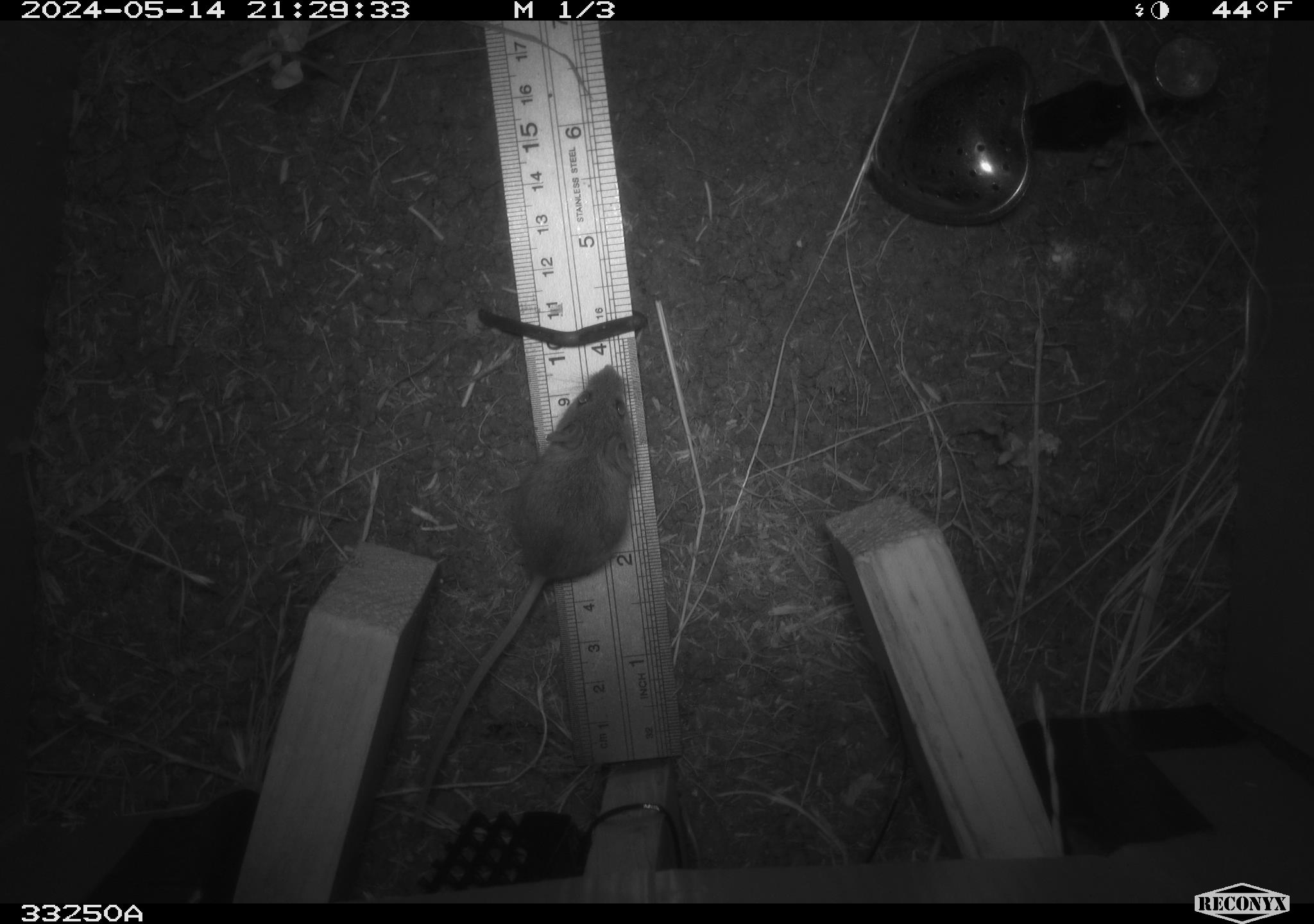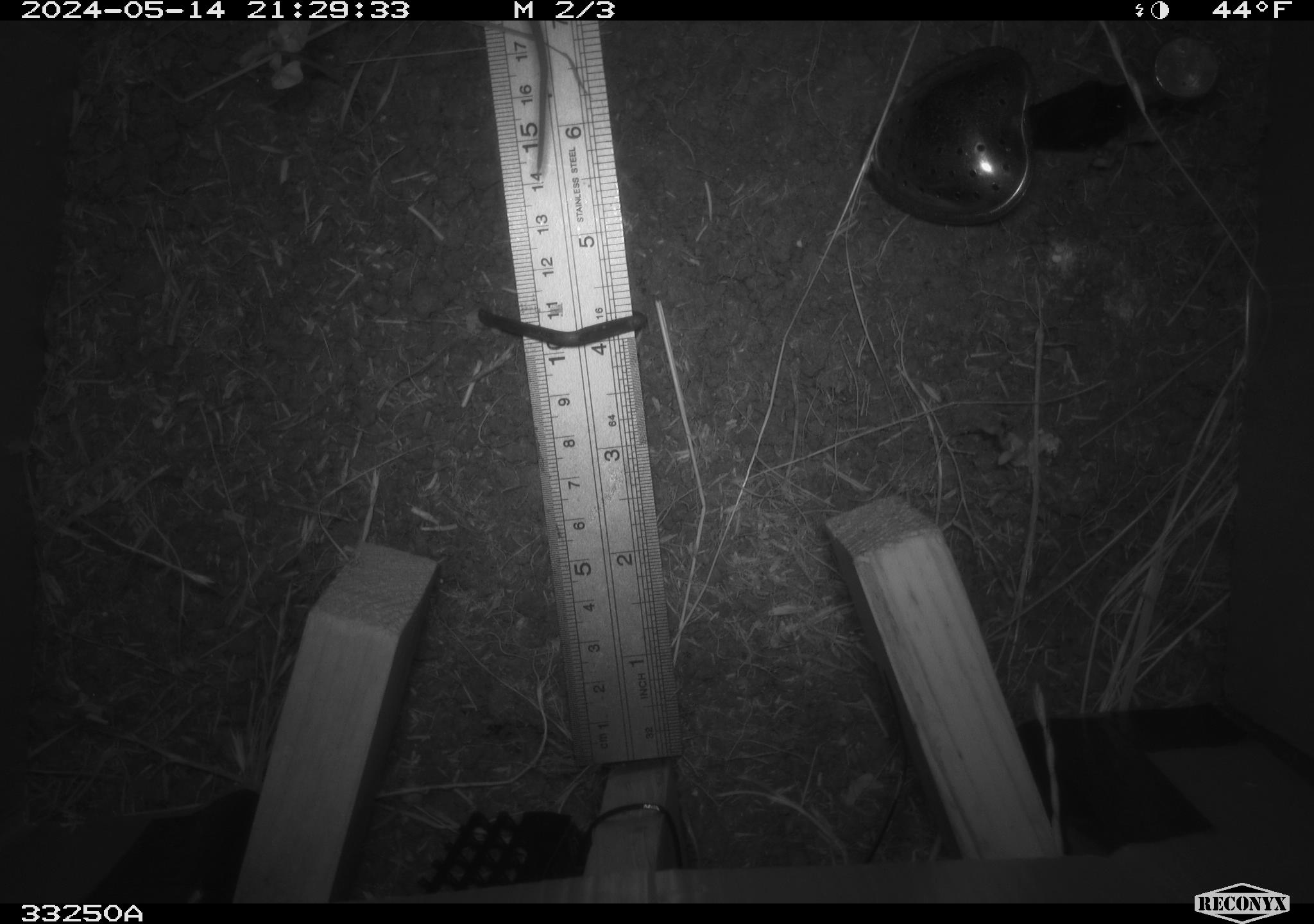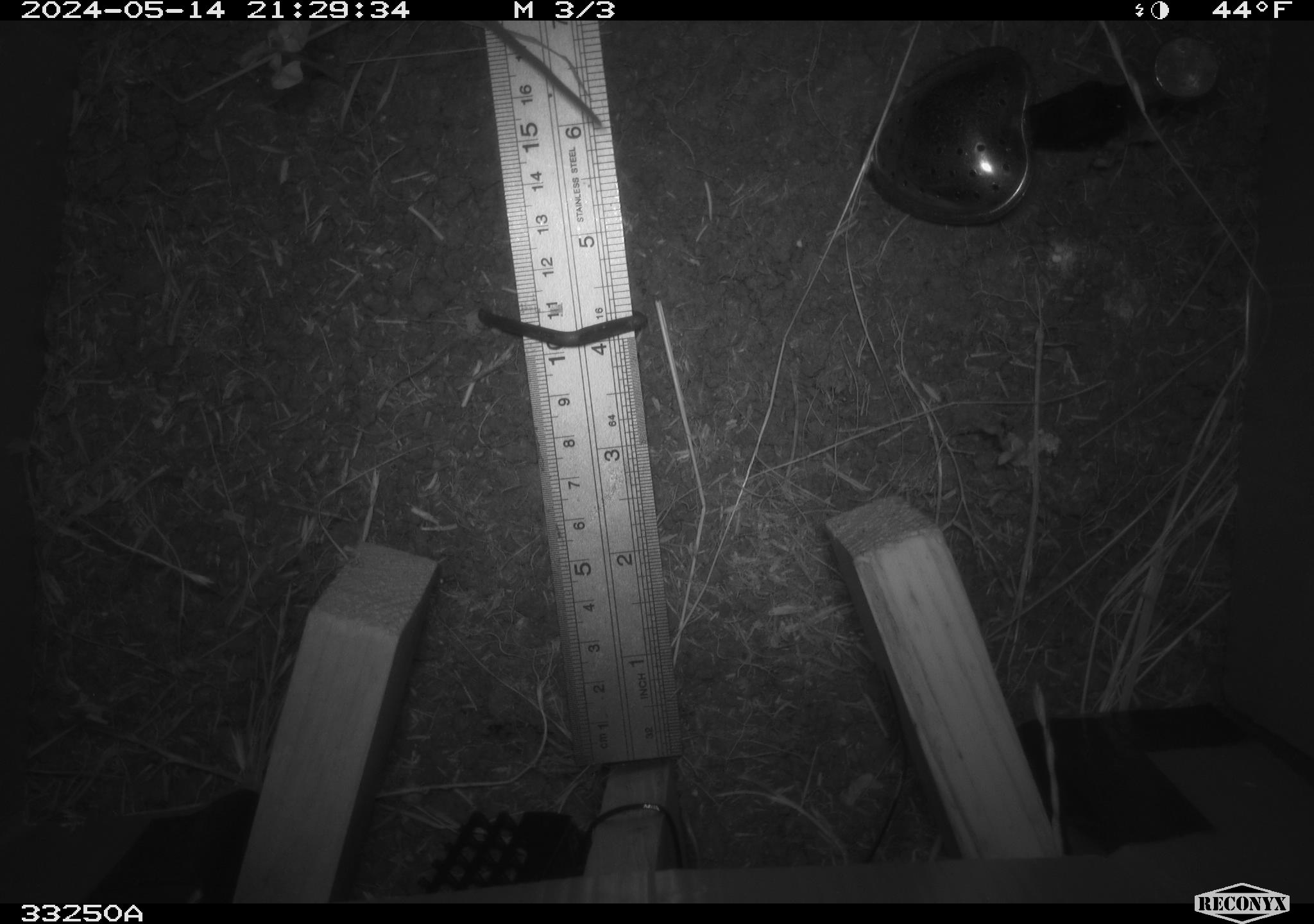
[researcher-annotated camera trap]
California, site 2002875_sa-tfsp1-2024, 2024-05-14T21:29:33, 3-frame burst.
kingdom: Animalia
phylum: Chordata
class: Mammalia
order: Rodentia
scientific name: Rodentia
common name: mouse species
Mouse species (Rodentia).